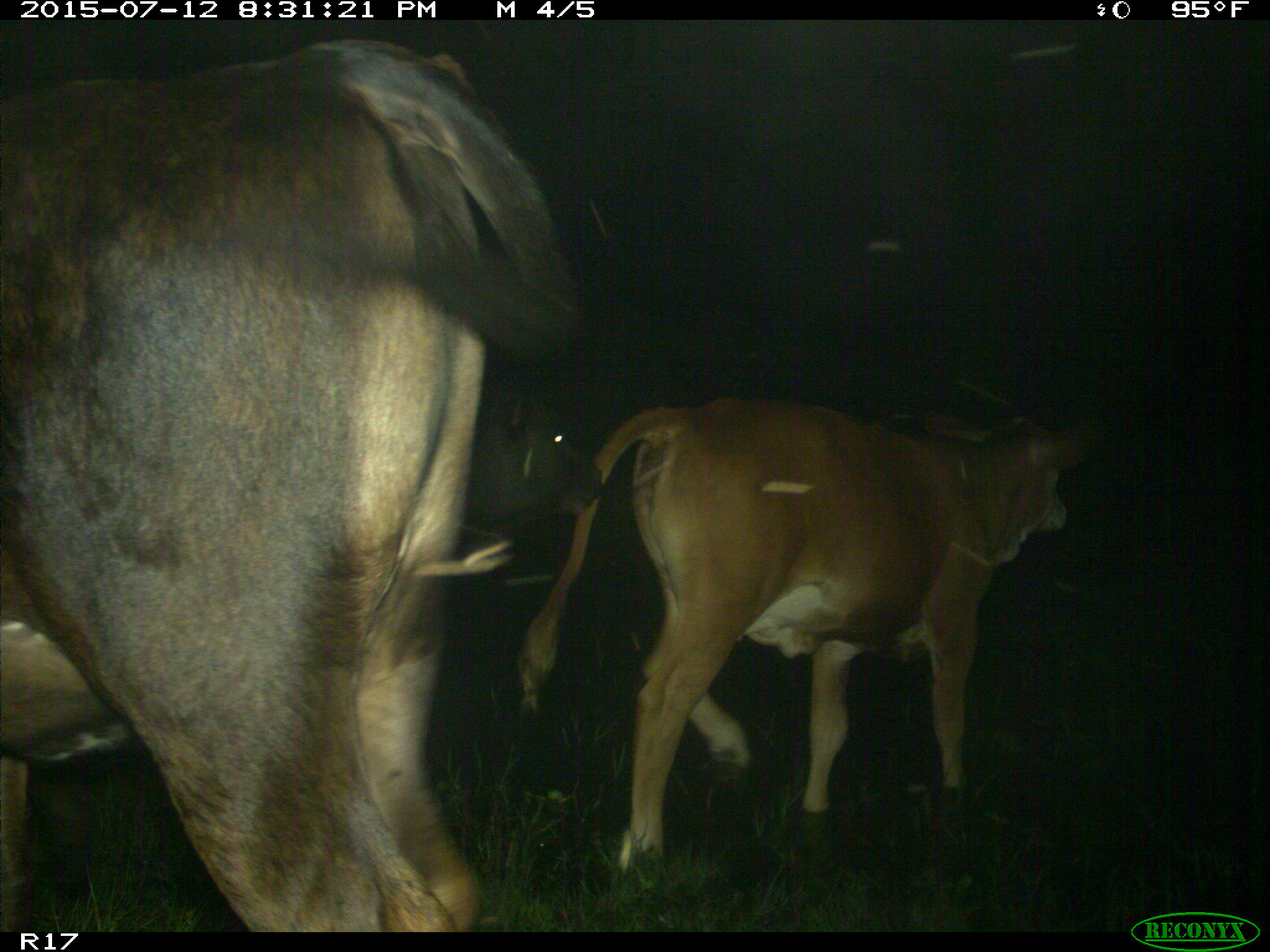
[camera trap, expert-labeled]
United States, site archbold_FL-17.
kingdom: Animalia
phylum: Chordata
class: Mammalia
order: Artiodactyla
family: Bovidae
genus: Bos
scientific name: Bos taurus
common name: domestic cow